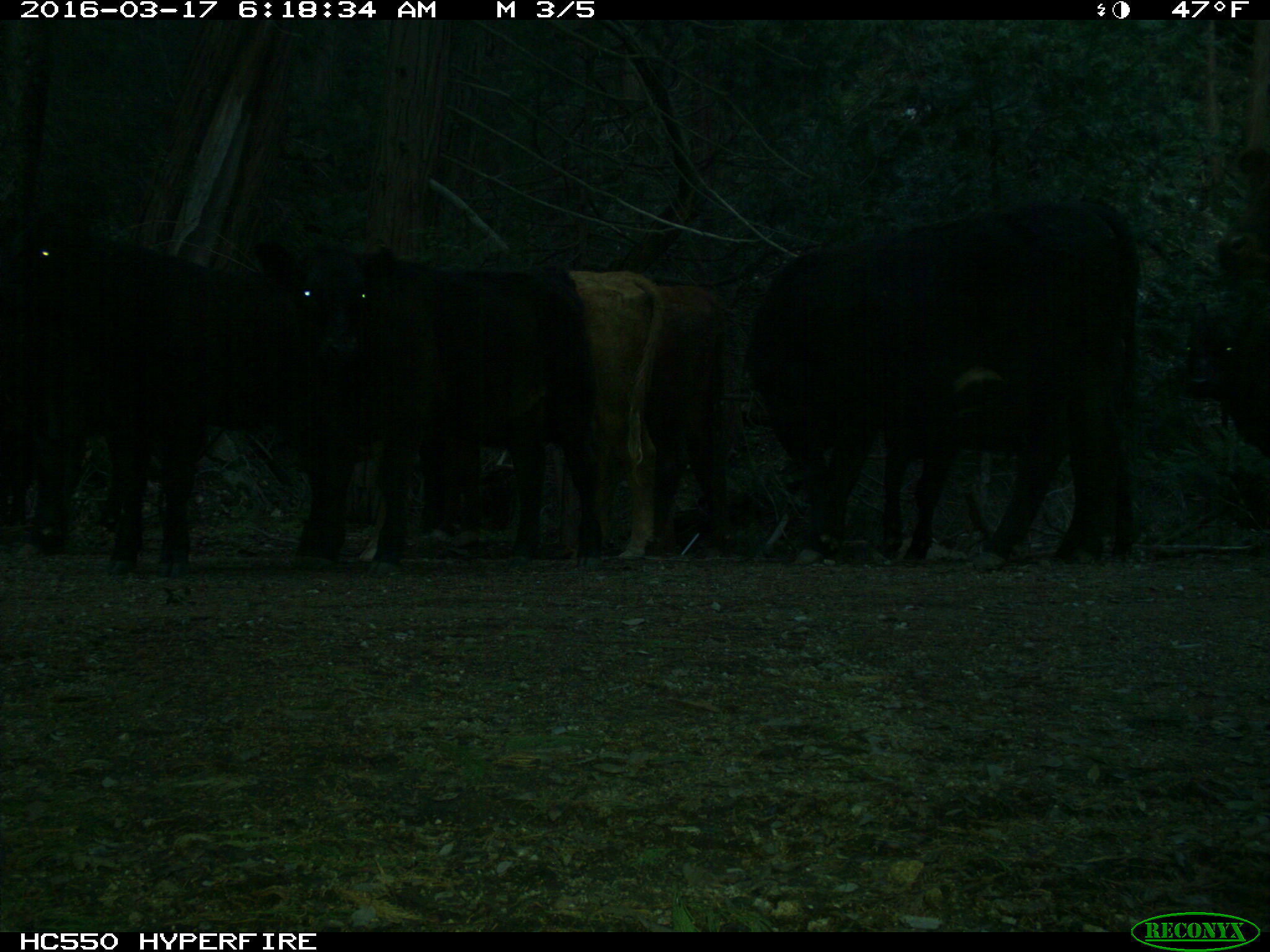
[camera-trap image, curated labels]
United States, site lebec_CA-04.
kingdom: Animalia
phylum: Chordata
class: Mammalia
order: Artiodactyla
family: Bovidae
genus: Bos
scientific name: Bos taurus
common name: domestic cow